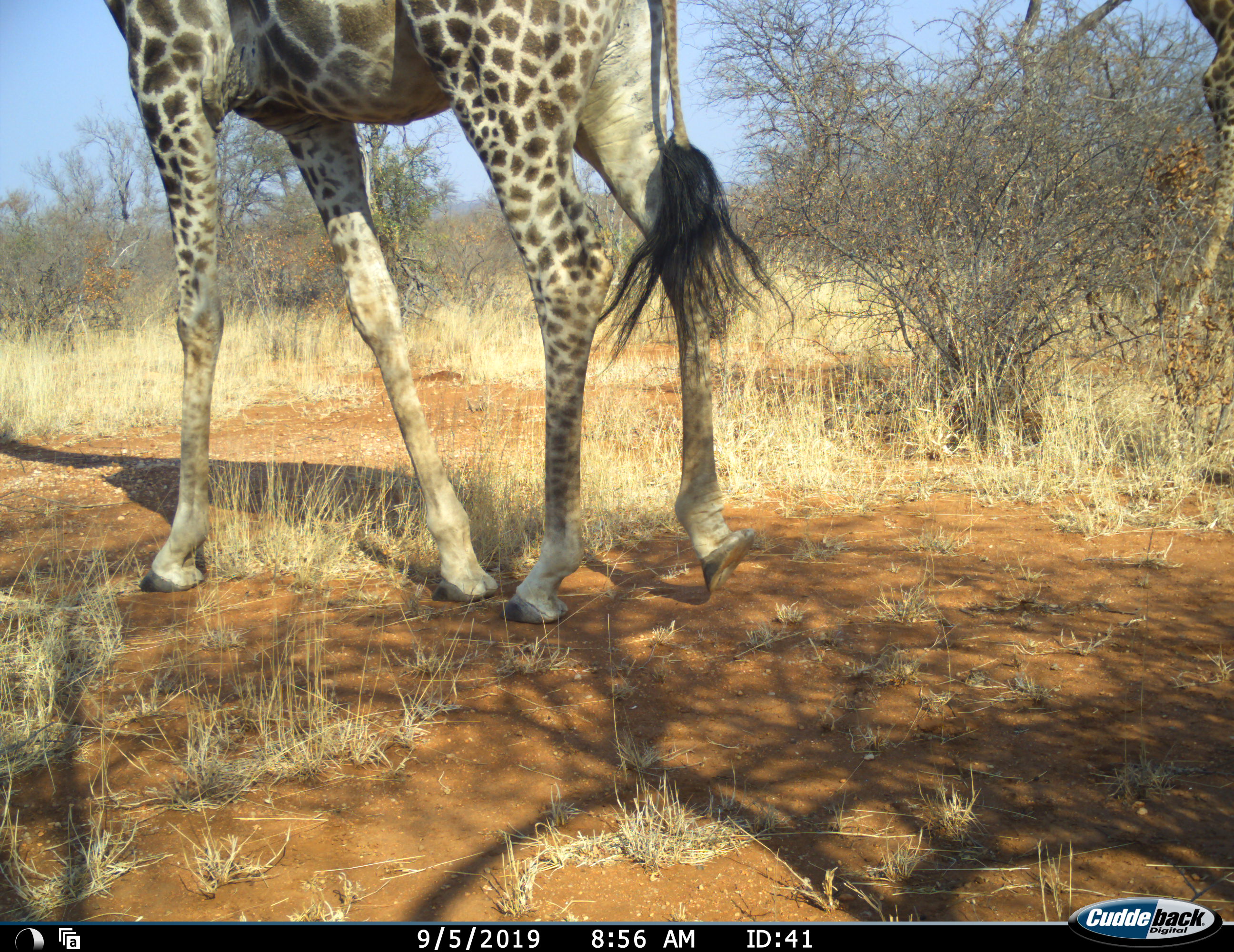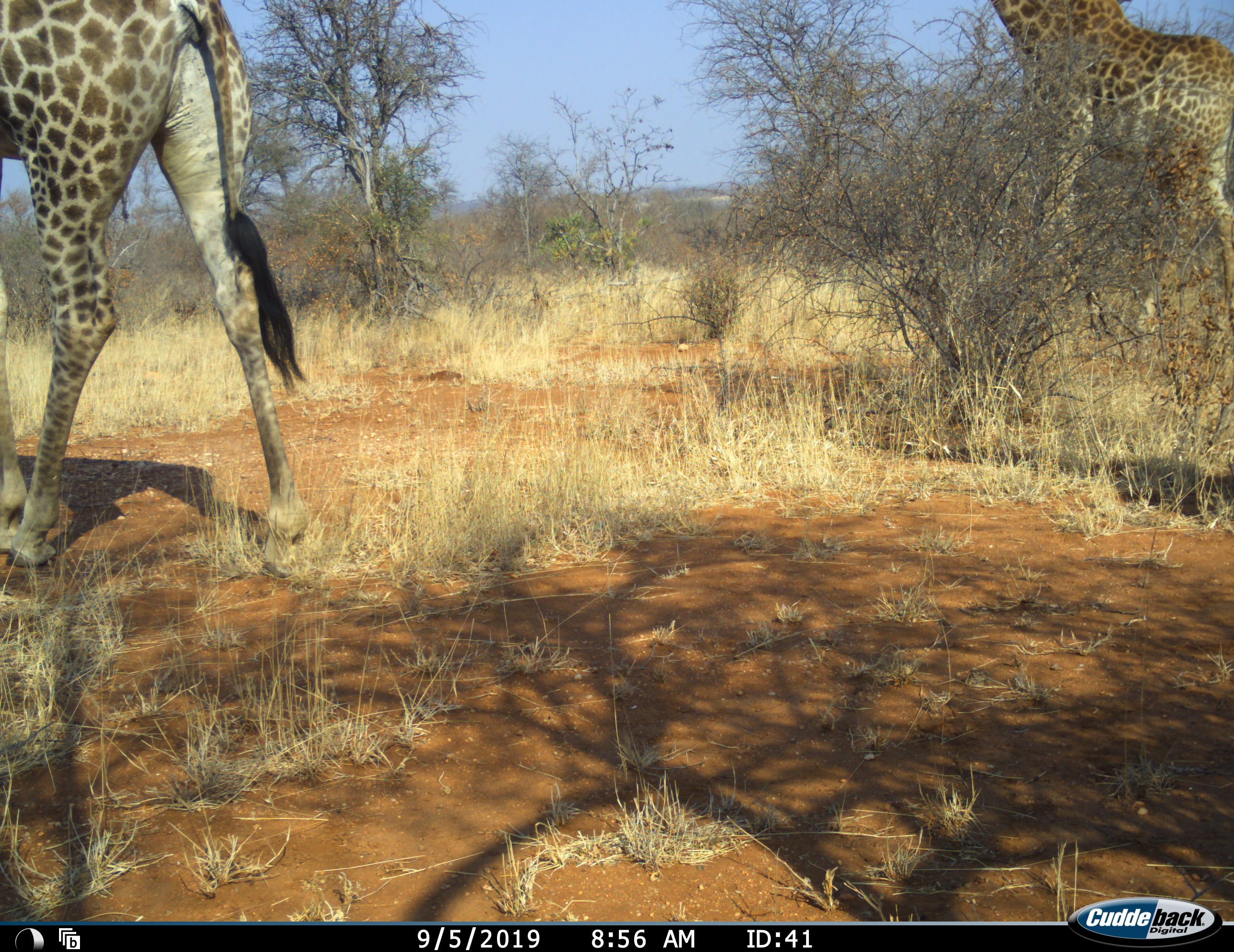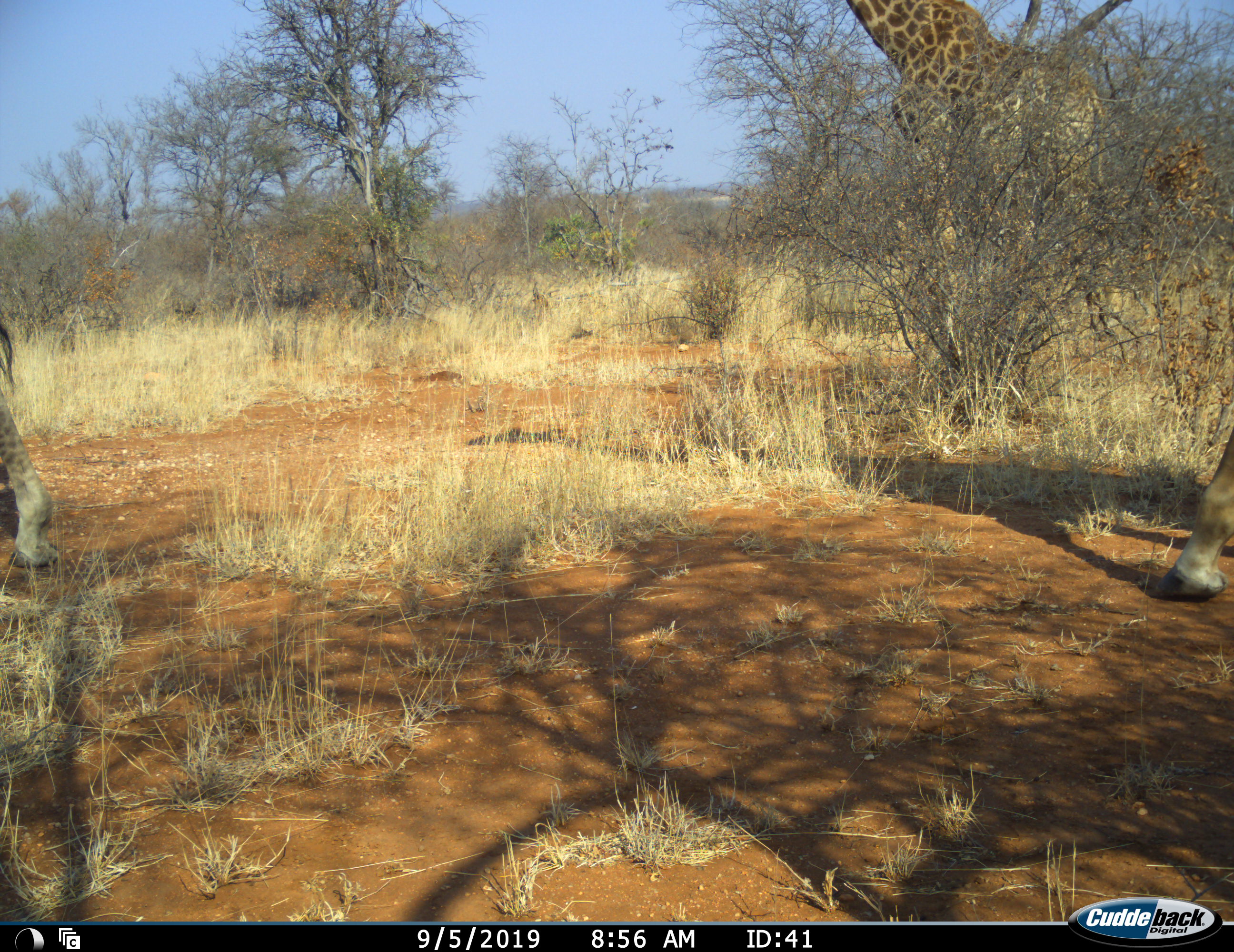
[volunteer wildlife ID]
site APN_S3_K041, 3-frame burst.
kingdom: Animalia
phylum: Chordata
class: Mammalia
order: Artiodactyla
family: Giraffidae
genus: Giraffa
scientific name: Giraffa camelopardalis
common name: giraffe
Giraffe (Giraffa camelopardalis), count 2. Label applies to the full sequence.